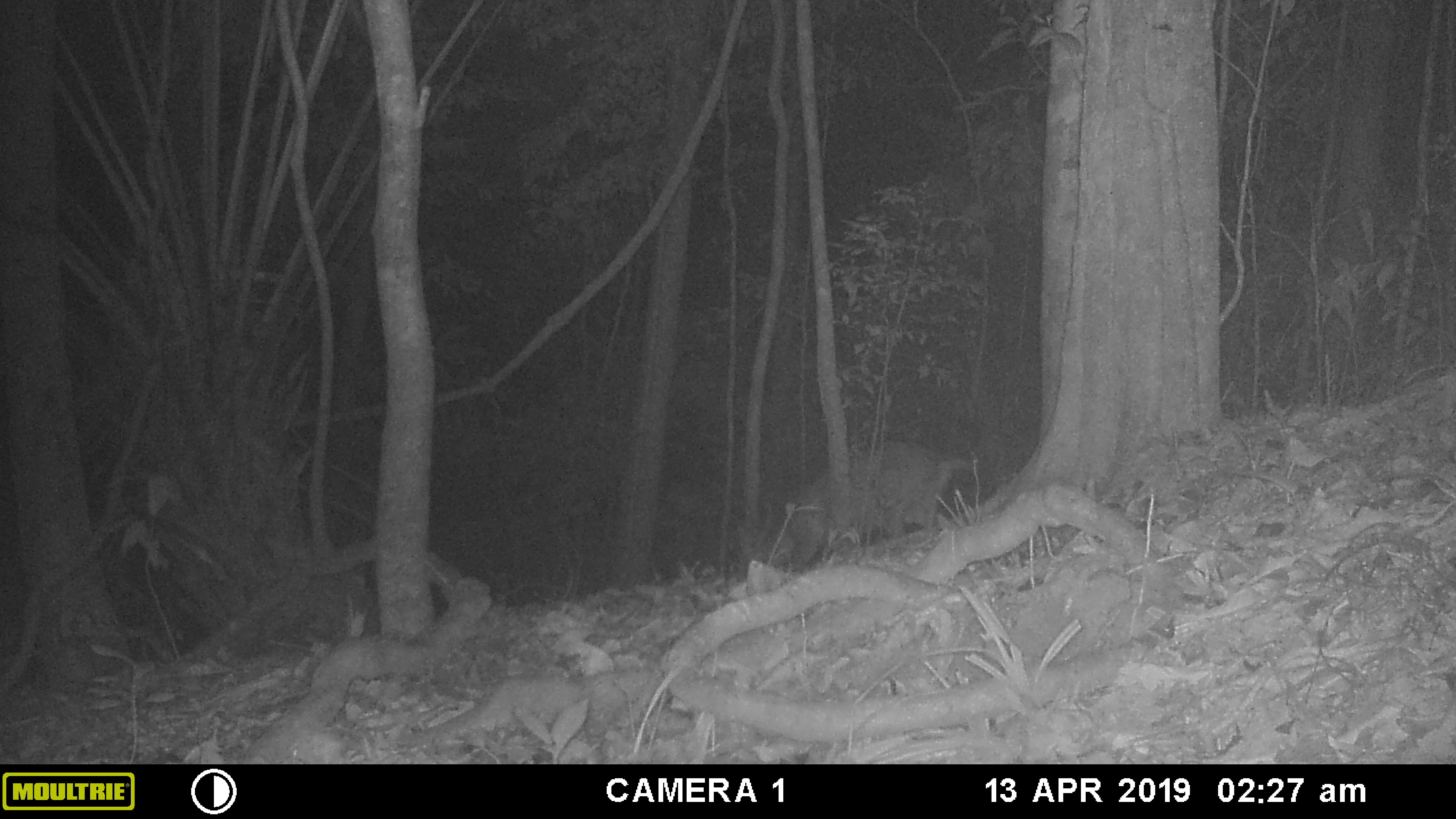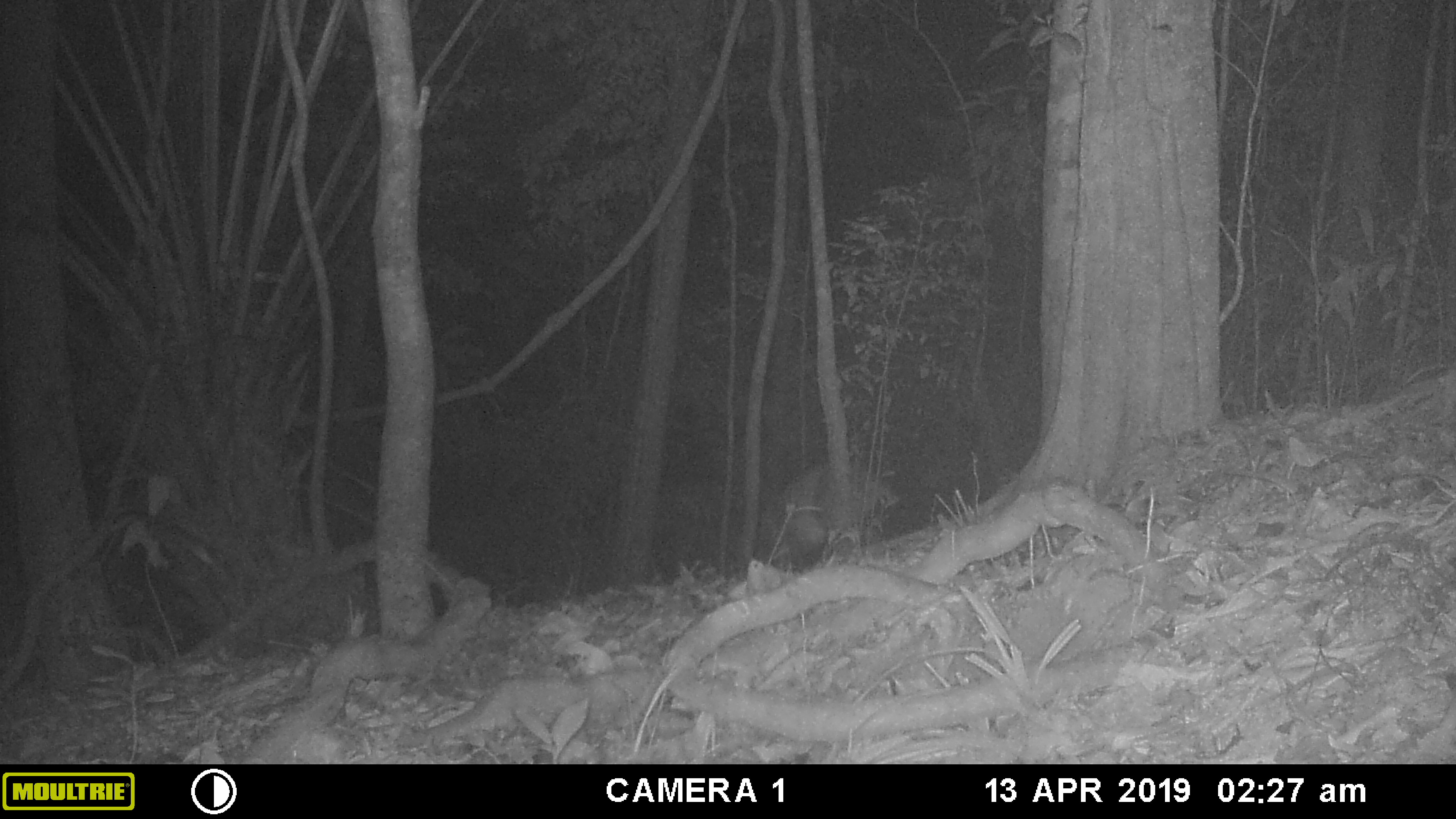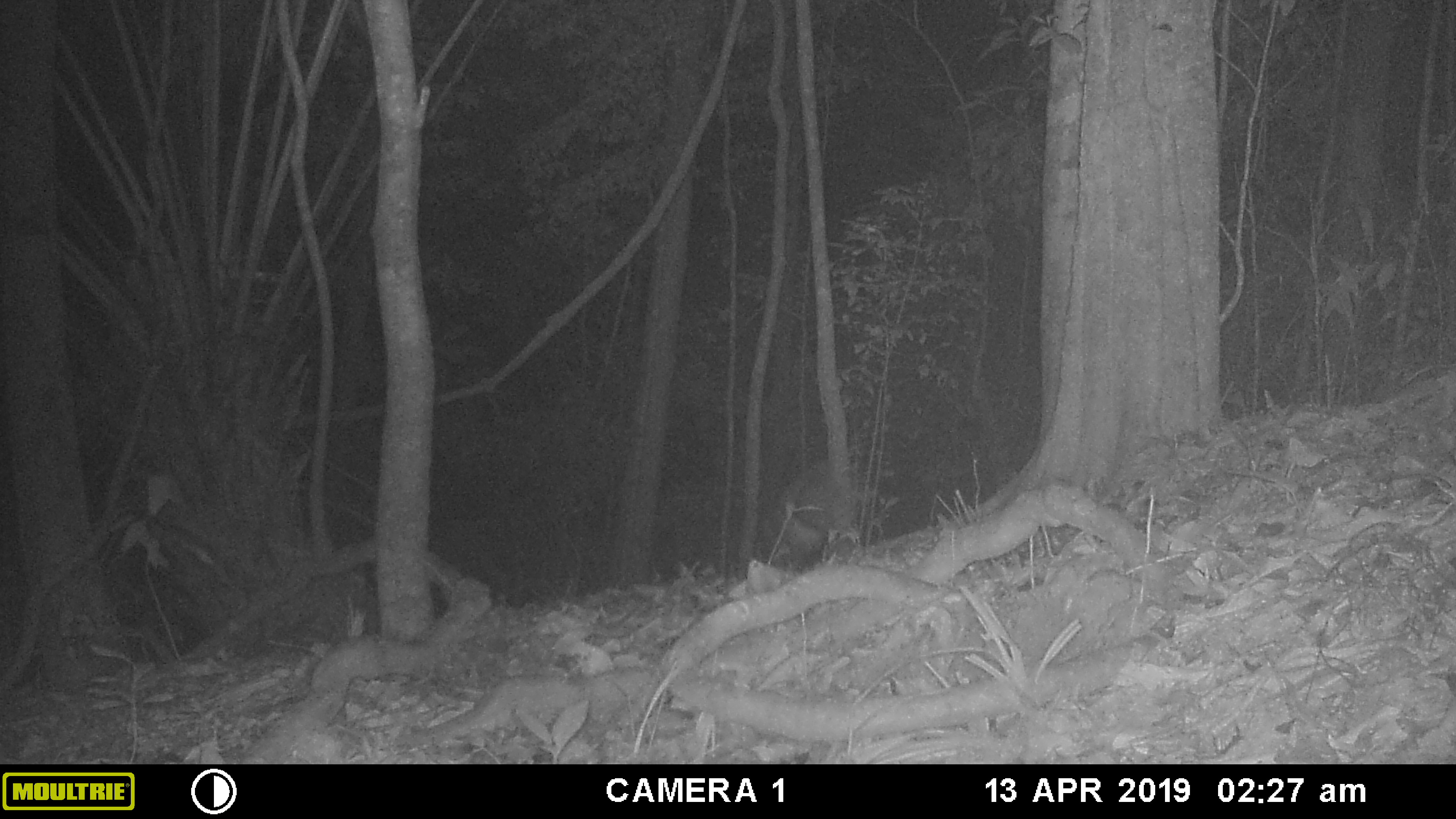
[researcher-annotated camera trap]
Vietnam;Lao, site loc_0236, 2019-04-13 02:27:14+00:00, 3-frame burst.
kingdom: Animalia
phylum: Chordata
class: Mammalia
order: Artiodactyla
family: Cervidae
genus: Muntiacus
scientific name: Muntiacus vuquangensis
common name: large-antlered muntjac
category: large antlered muntjac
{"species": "large antlered muntjac (large-antlered muntjac) (Muntiacus vuquangensis)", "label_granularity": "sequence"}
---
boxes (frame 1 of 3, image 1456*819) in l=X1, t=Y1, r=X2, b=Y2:
large antlered muntjac: l=783, t=439, r=989, b=571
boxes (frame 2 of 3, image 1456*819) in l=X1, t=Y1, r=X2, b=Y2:
large antlered muntjac: l=756, t=462, r=828, b=569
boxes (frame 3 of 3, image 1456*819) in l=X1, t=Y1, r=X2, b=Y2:
large antlered muntjac: l=753, t=457, r=826, b=571